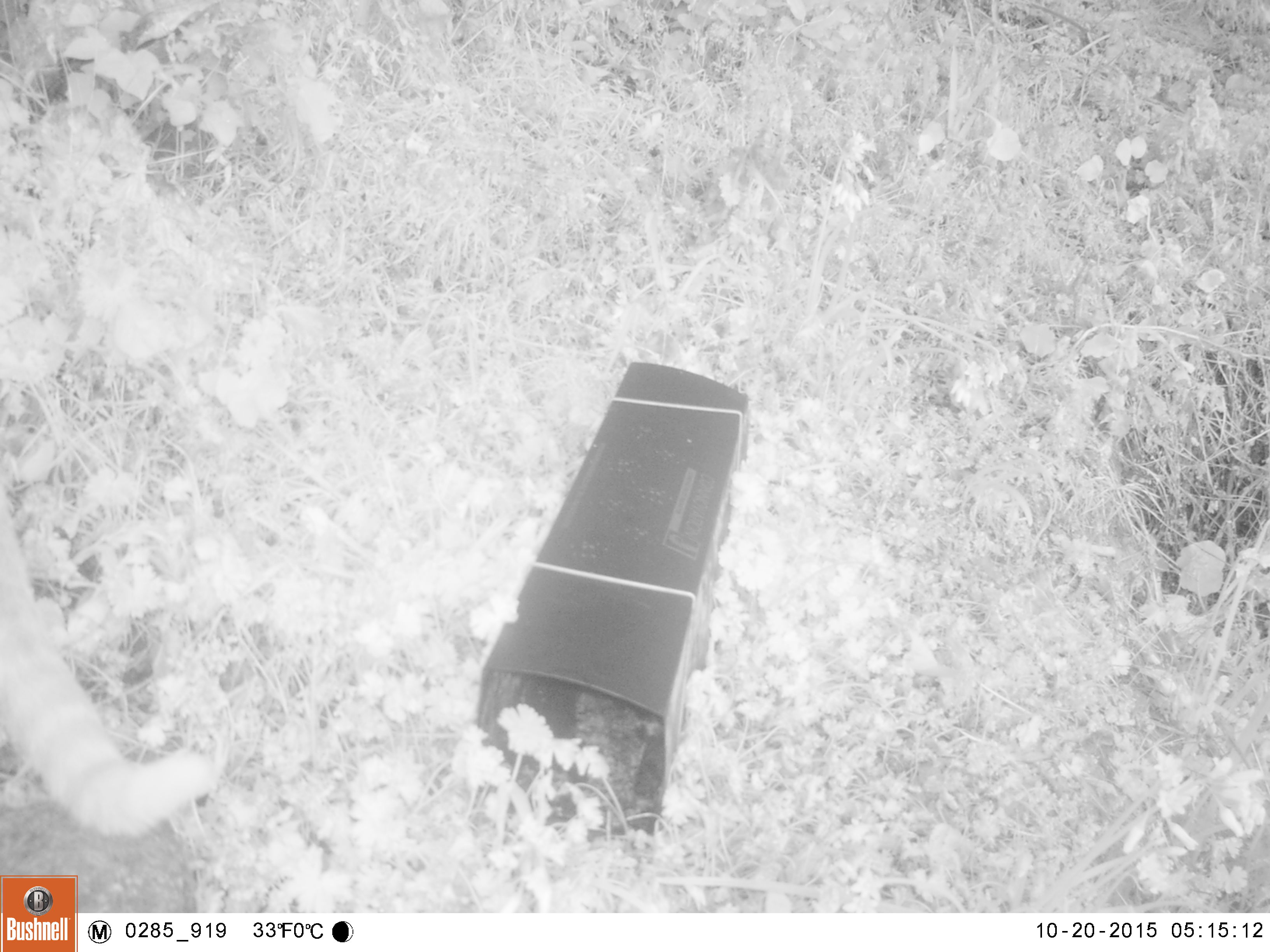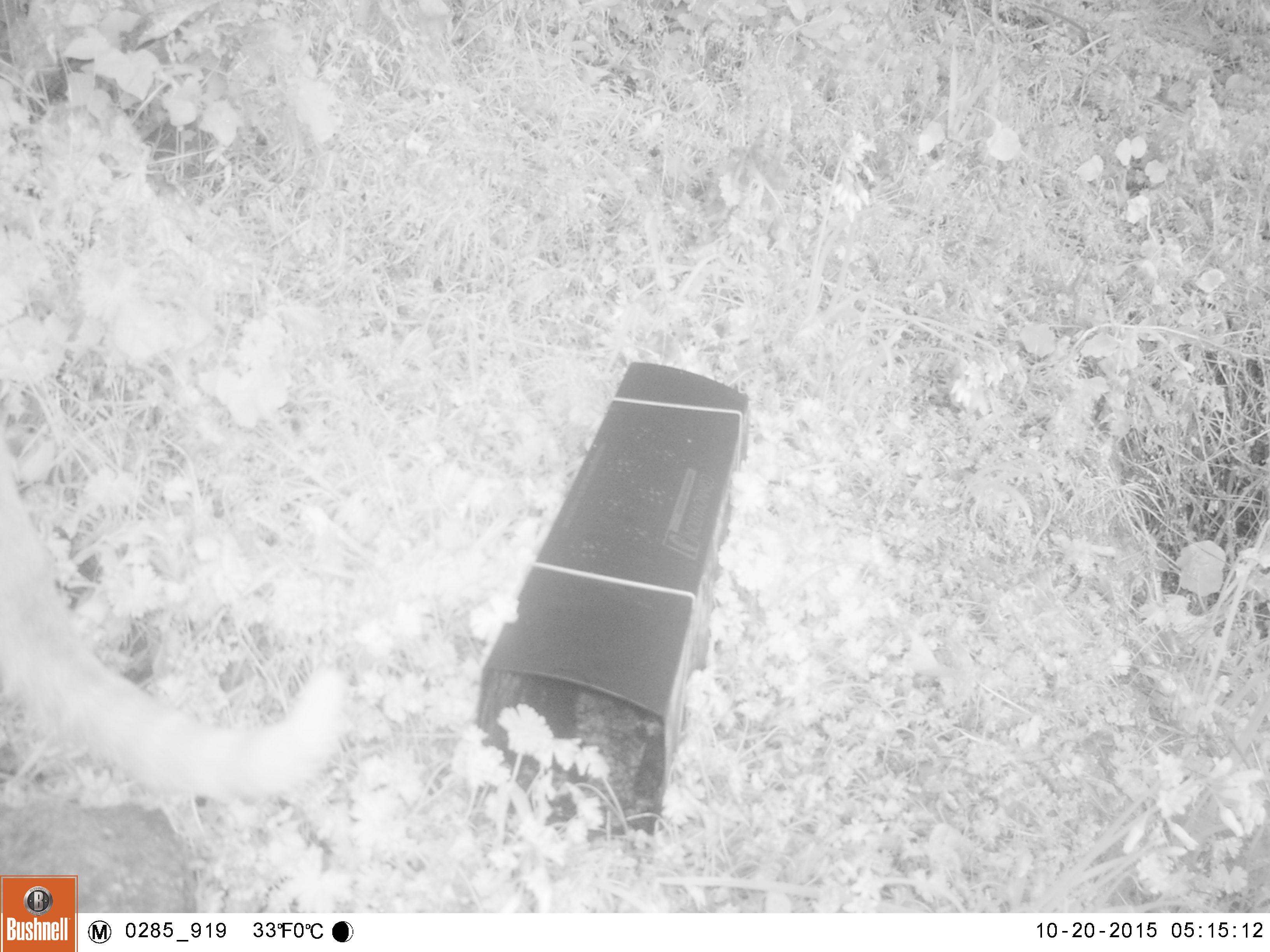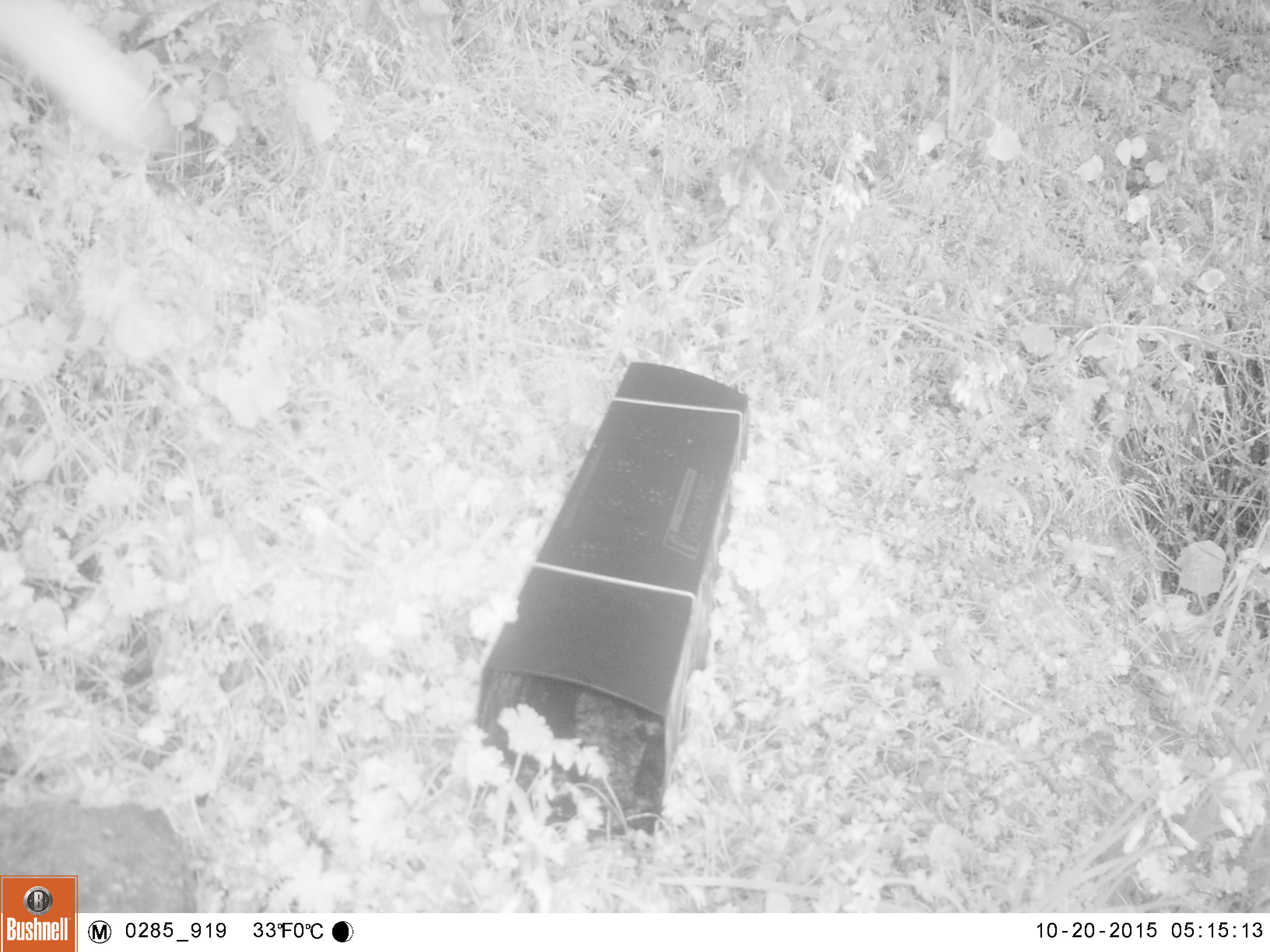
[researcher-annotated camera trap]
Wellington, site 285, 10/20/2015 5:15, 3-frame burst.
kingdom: Animalia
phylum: Chordata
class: Mammalia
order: Carnivora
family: Felidae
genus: Felis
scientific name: Felis catus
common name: cat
Cat (Felis catus).